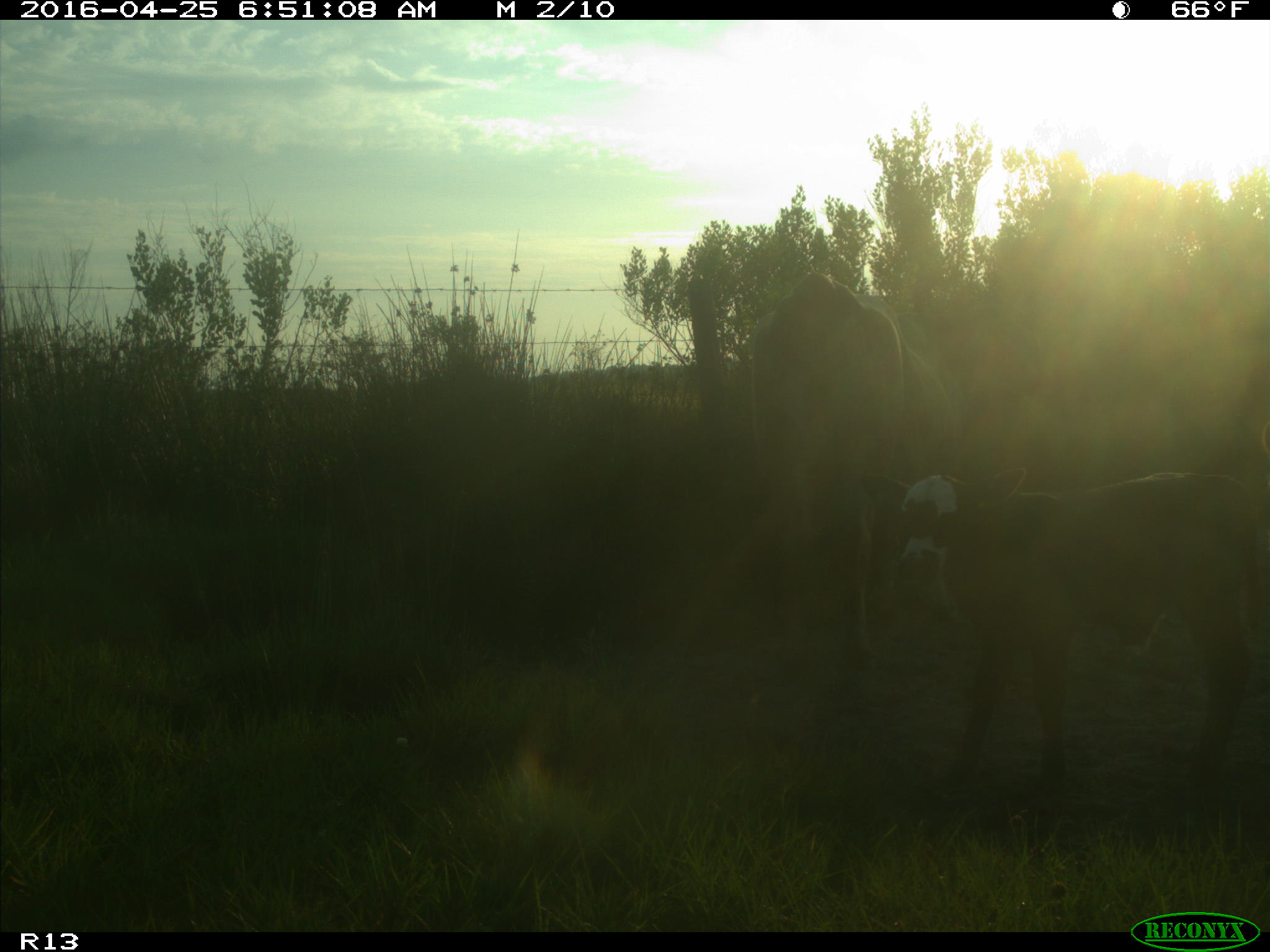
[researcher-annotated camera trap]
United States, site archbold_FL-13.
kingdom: Animalia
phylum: Chordata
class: Mammalia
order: Artiodactyla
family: Bovidae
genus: Bos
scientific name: Bos taurus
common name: domestic cow